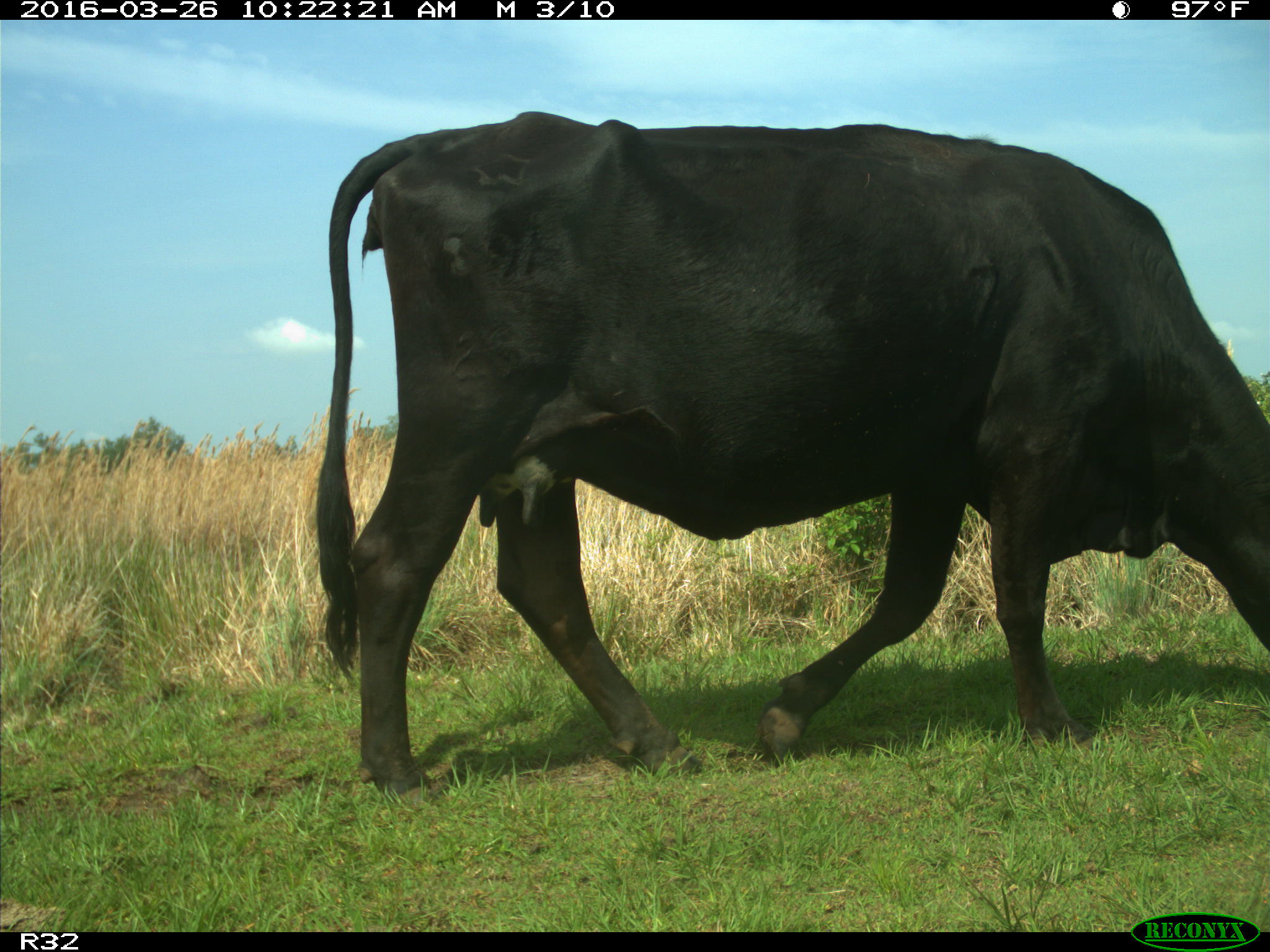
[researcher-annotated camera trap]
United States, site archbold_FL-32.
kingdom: Animalia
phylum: Chordata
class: Mammalia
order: Artiodactyla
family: Bovidae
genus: Bos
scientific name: Bos taurus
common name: domestic cow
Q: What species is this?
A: Bos taurus (domestic cow).